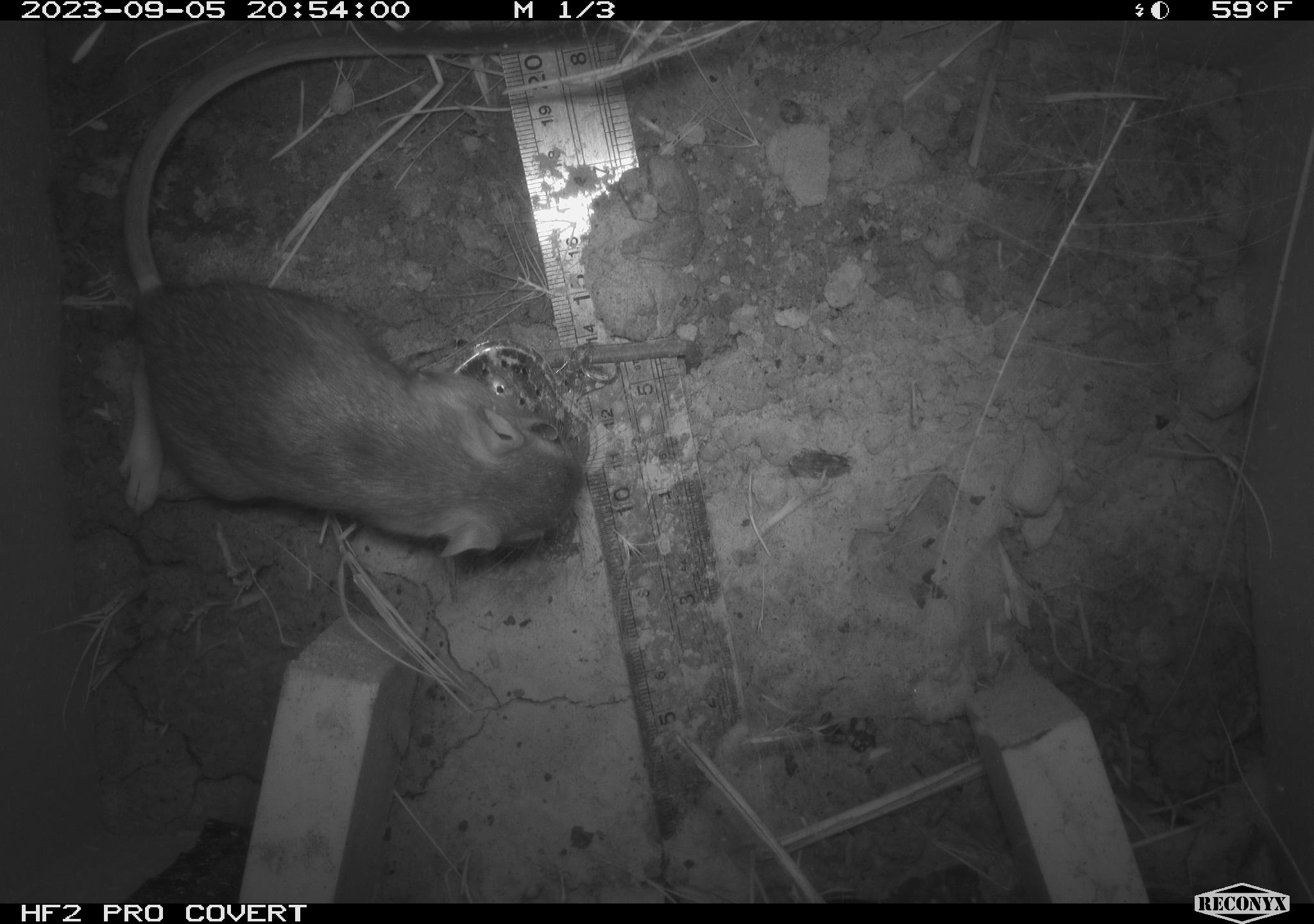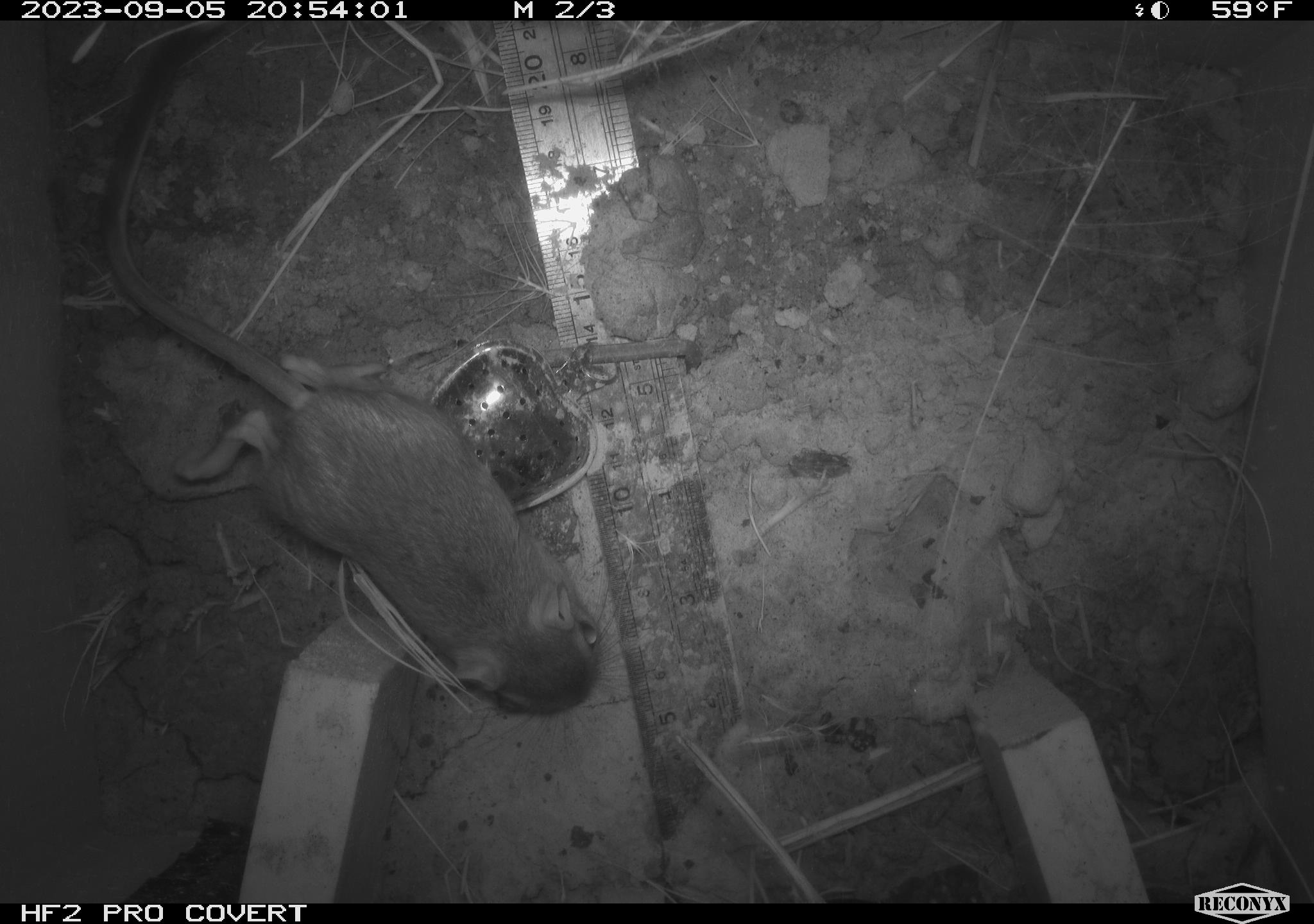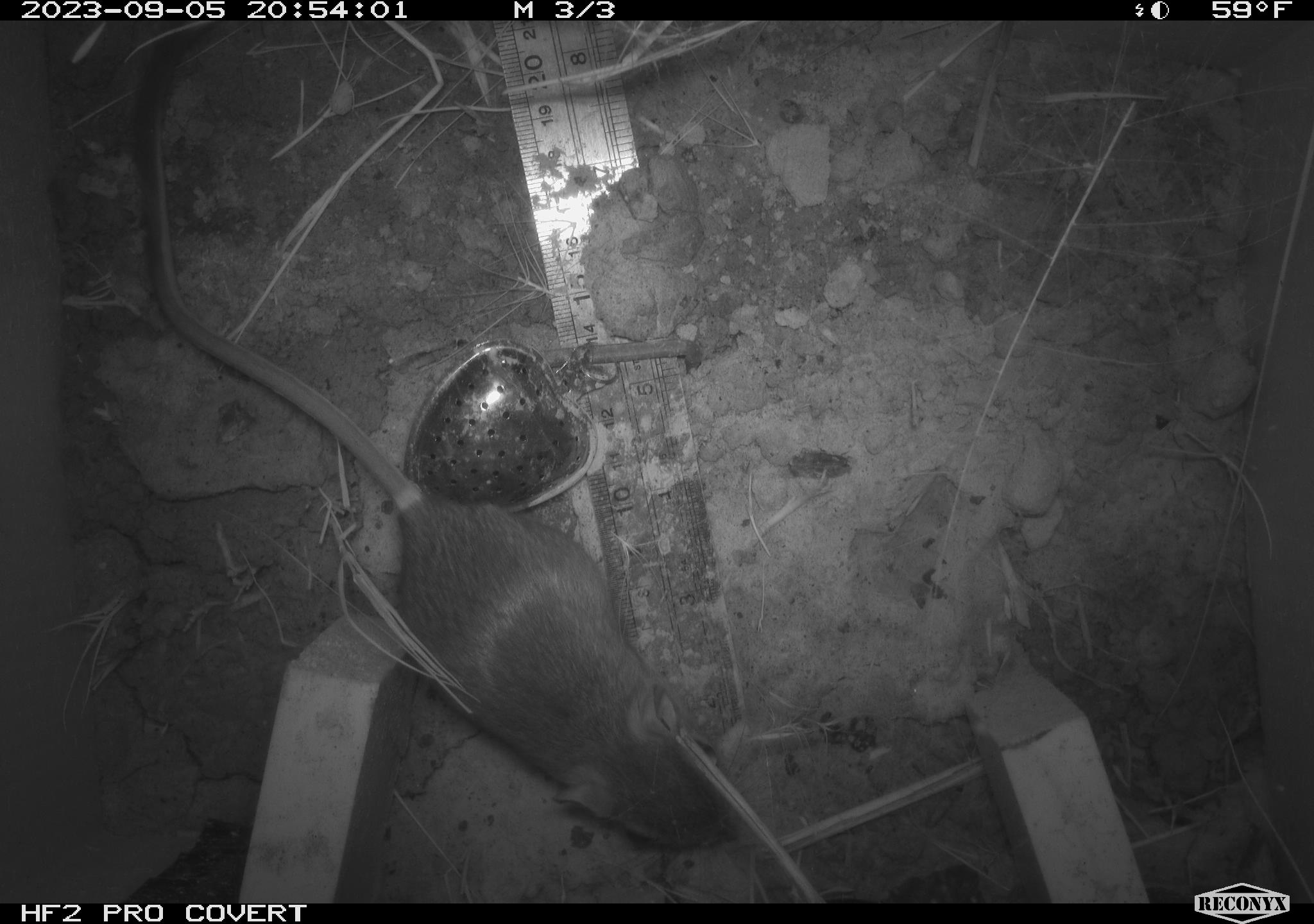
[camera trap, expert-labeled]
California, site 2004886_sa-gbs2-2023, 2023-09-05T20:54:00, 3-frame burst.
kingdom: Animalia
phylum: Chordata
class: Mammalia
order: Rodentia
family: Heteromyidae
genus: Dipodomys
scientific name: Dipodomys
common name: kangaroo rats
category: dipodomys species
Dipodomys species (kangaroo rats) (Dipodomys).